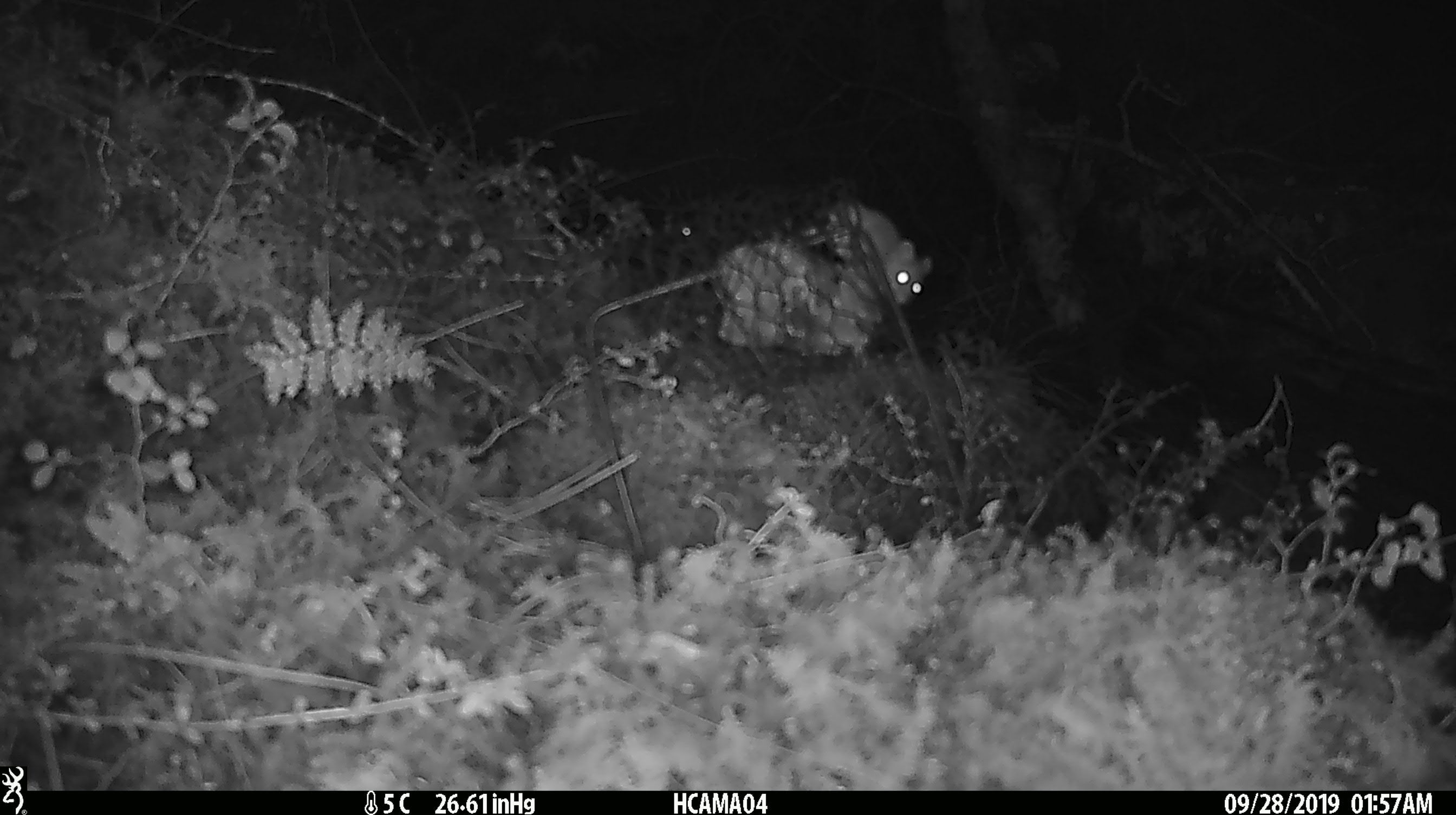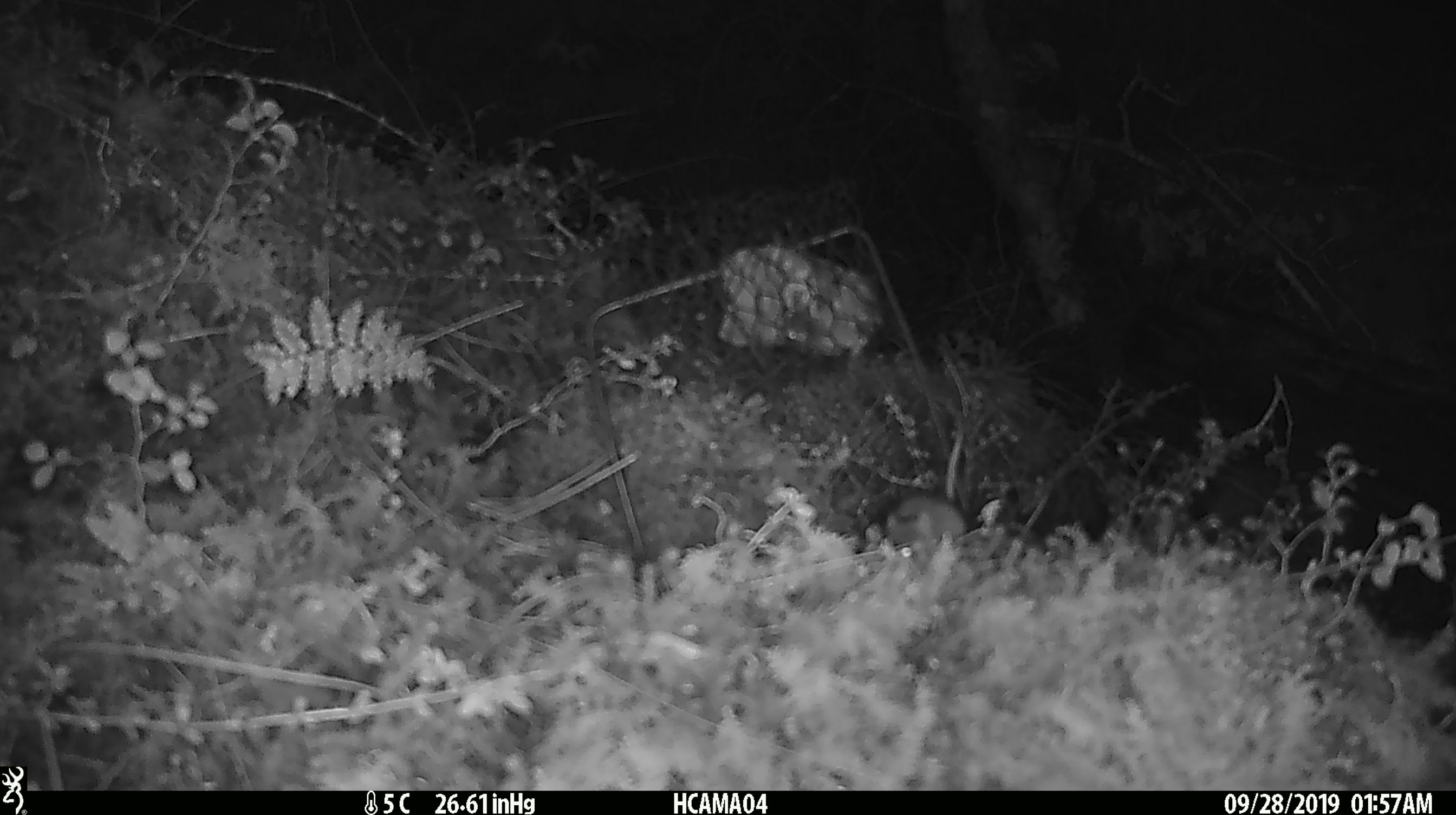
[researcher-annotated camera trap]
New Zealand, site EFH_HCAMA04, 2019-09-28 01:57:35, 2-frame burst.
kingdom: Animalia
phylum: Chordata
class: Mammalia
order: Rodentia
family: Muridae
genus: Mus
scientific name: Mus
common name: mouse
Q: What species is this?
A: Mouse (Mus).